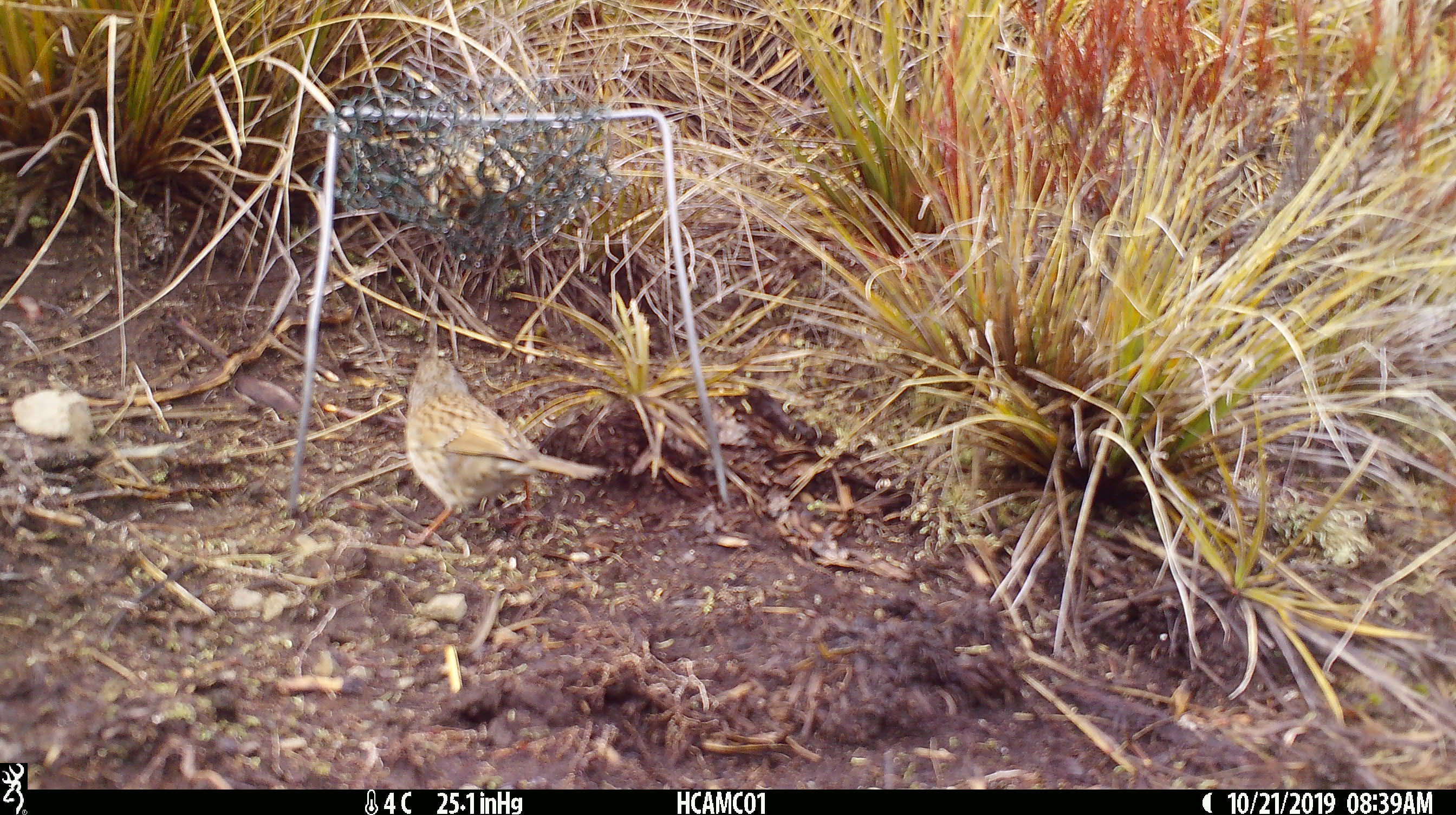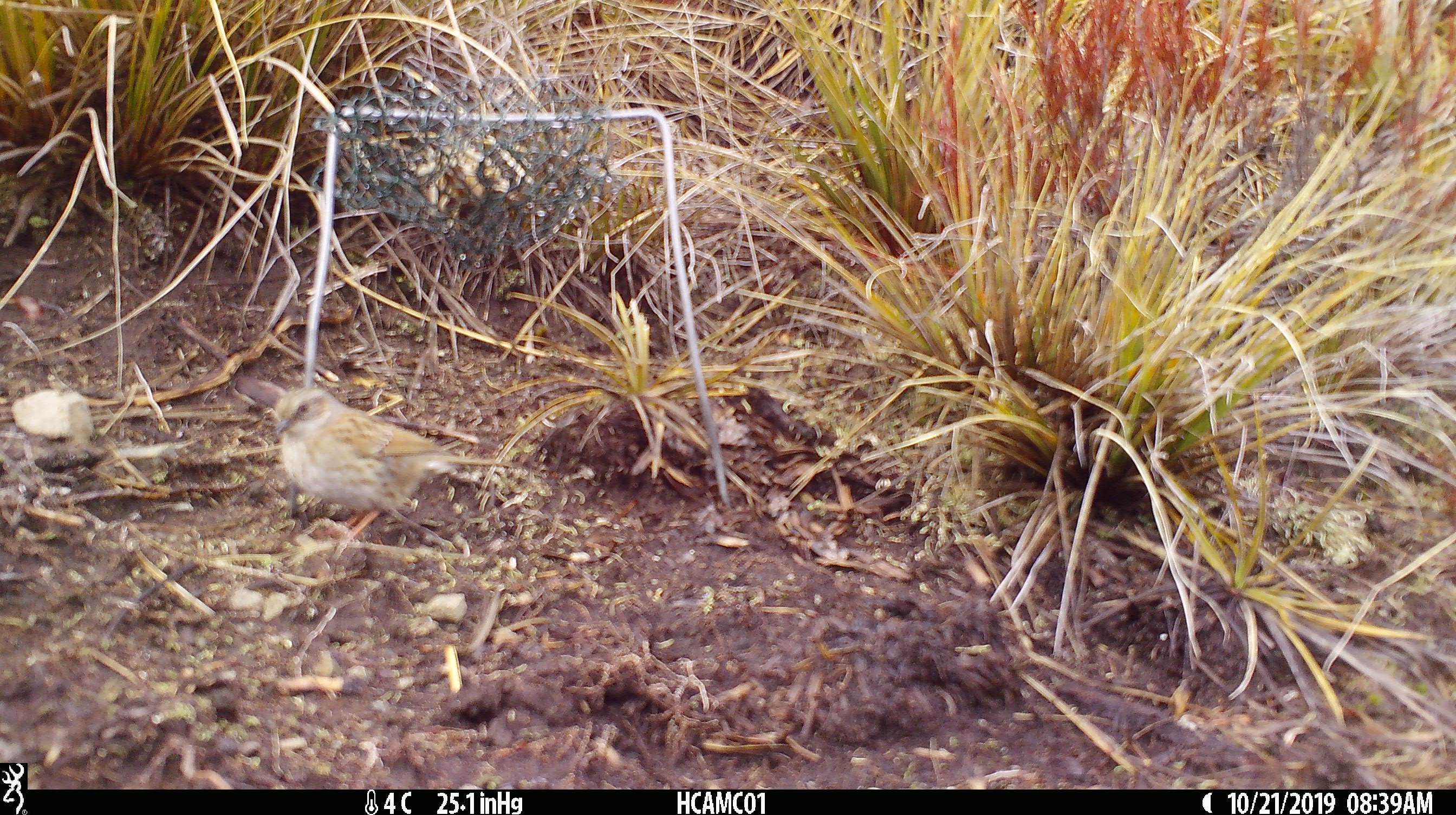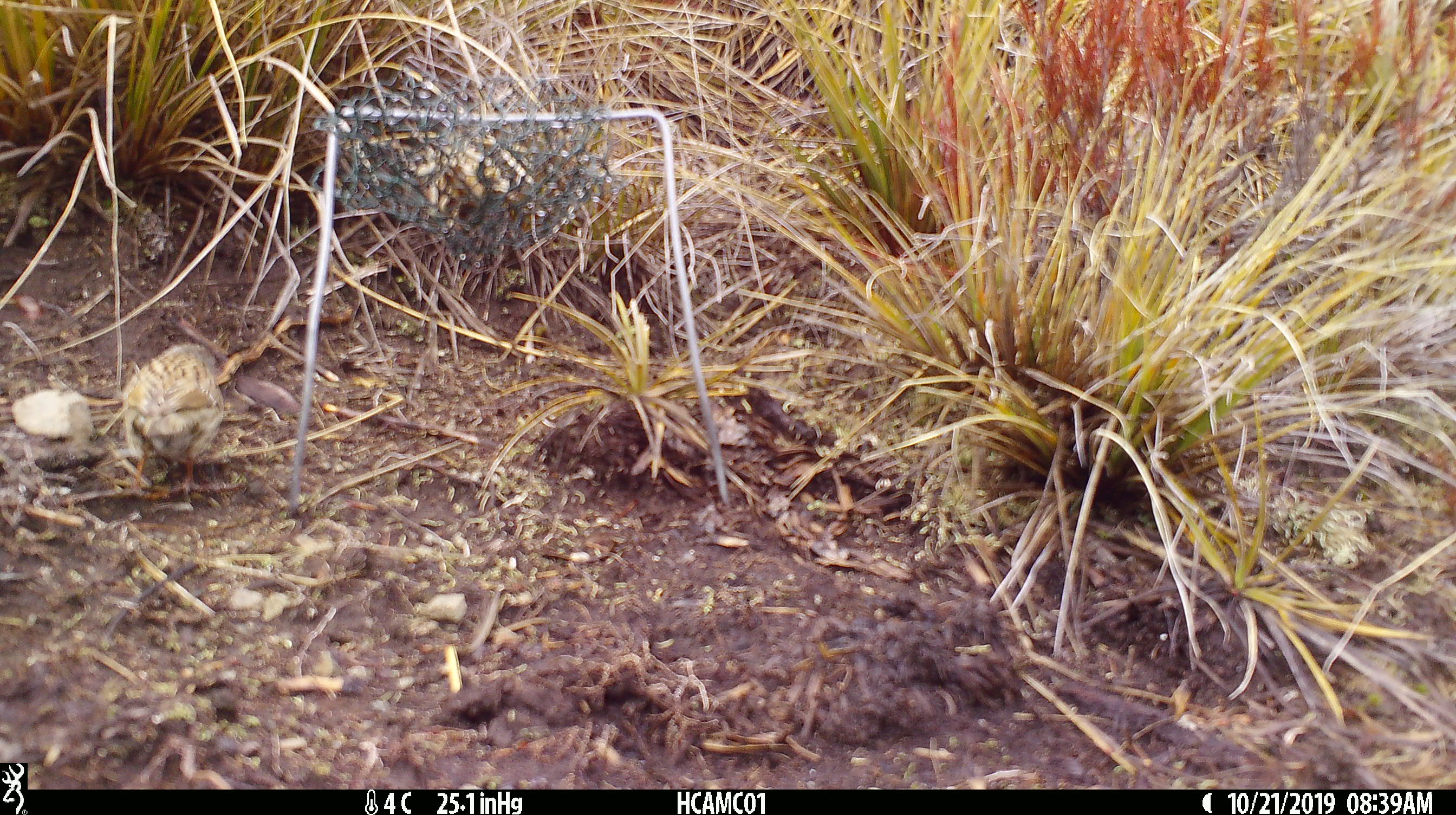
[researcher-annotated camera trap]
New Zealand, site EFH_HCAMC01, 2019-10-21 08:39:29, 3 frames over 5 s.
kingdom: Animalia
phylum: Chordata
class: Aves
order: Passeriformes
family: Prunellidae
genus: Prunella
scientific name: Prunella modularis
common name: dunnock